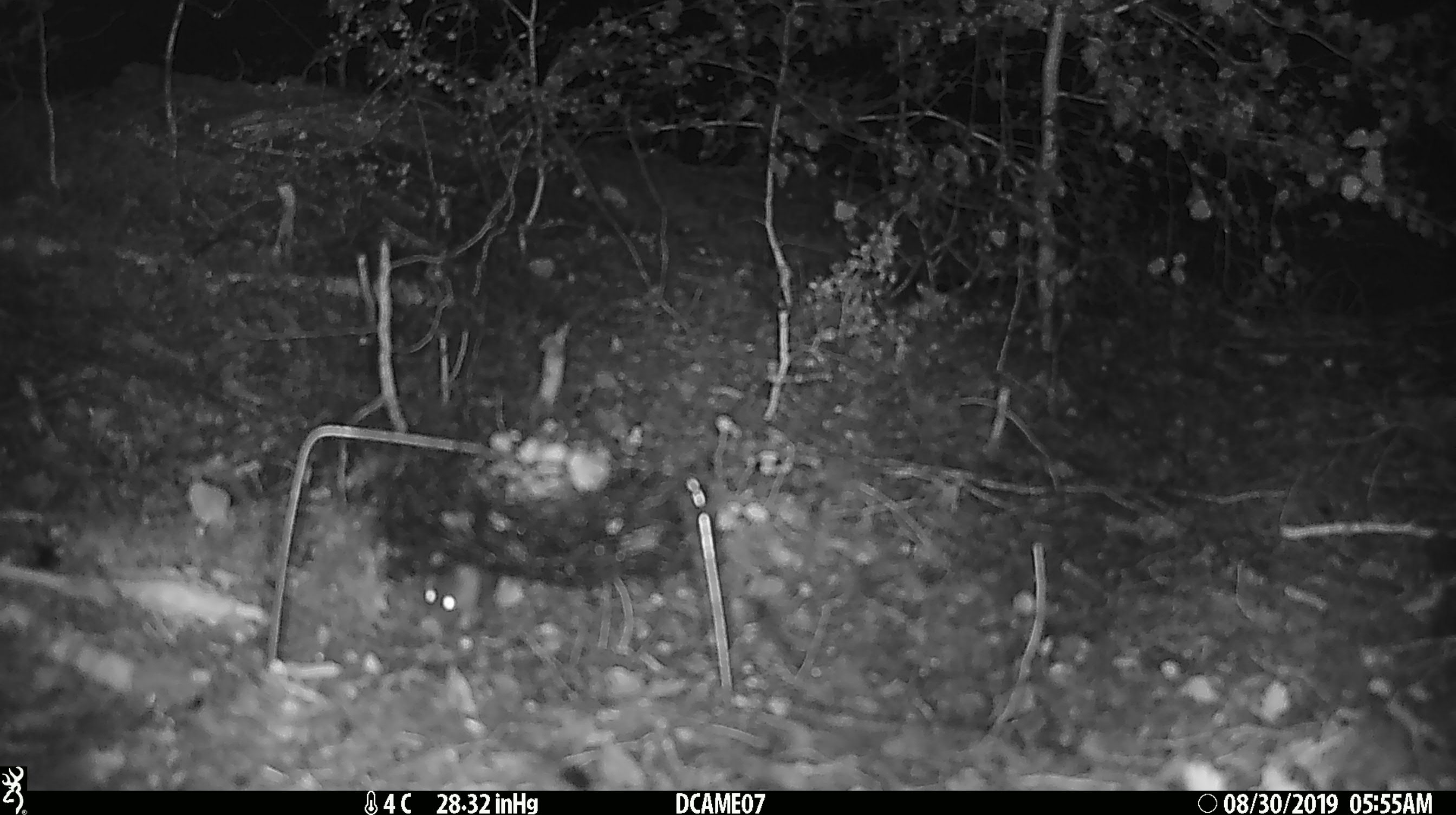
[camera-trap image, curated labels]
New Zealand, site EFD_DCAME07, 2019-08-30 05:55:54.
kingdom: Animalia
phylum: Chordata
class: Mammalia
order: Rodentia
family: Muridae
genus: Mus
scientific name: Mus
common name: mouse